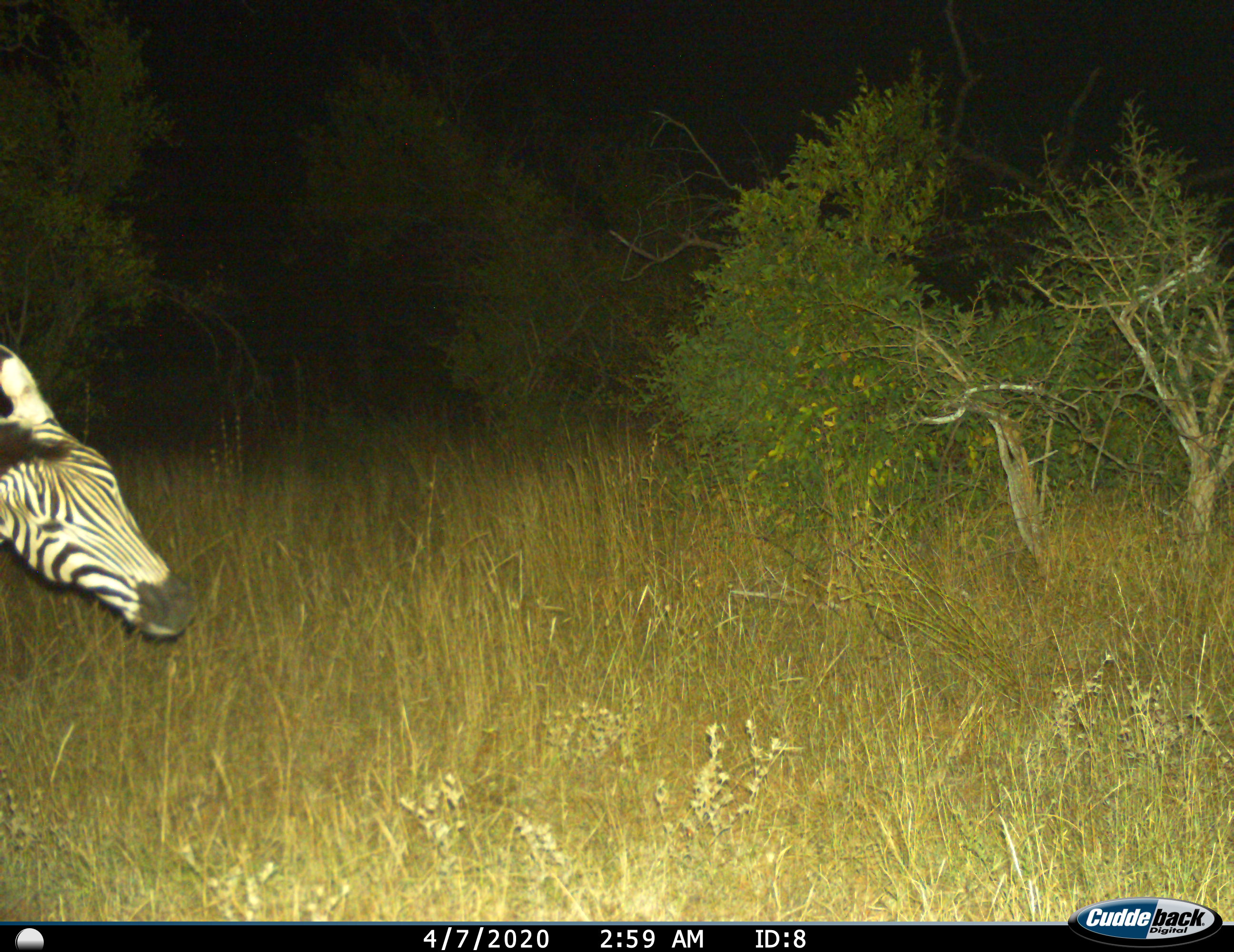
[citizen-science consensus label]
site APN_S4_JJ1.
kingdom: Animalia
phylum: Chordata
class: Mammalia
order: Perissodactyla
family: Equidae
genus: Equus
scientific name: Equus quagga burchellii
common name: burchell's zebra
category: zebraburchells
Zebraburchells (burchell's zebra) (Equus quagga burchellii), count 1. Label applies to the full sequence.